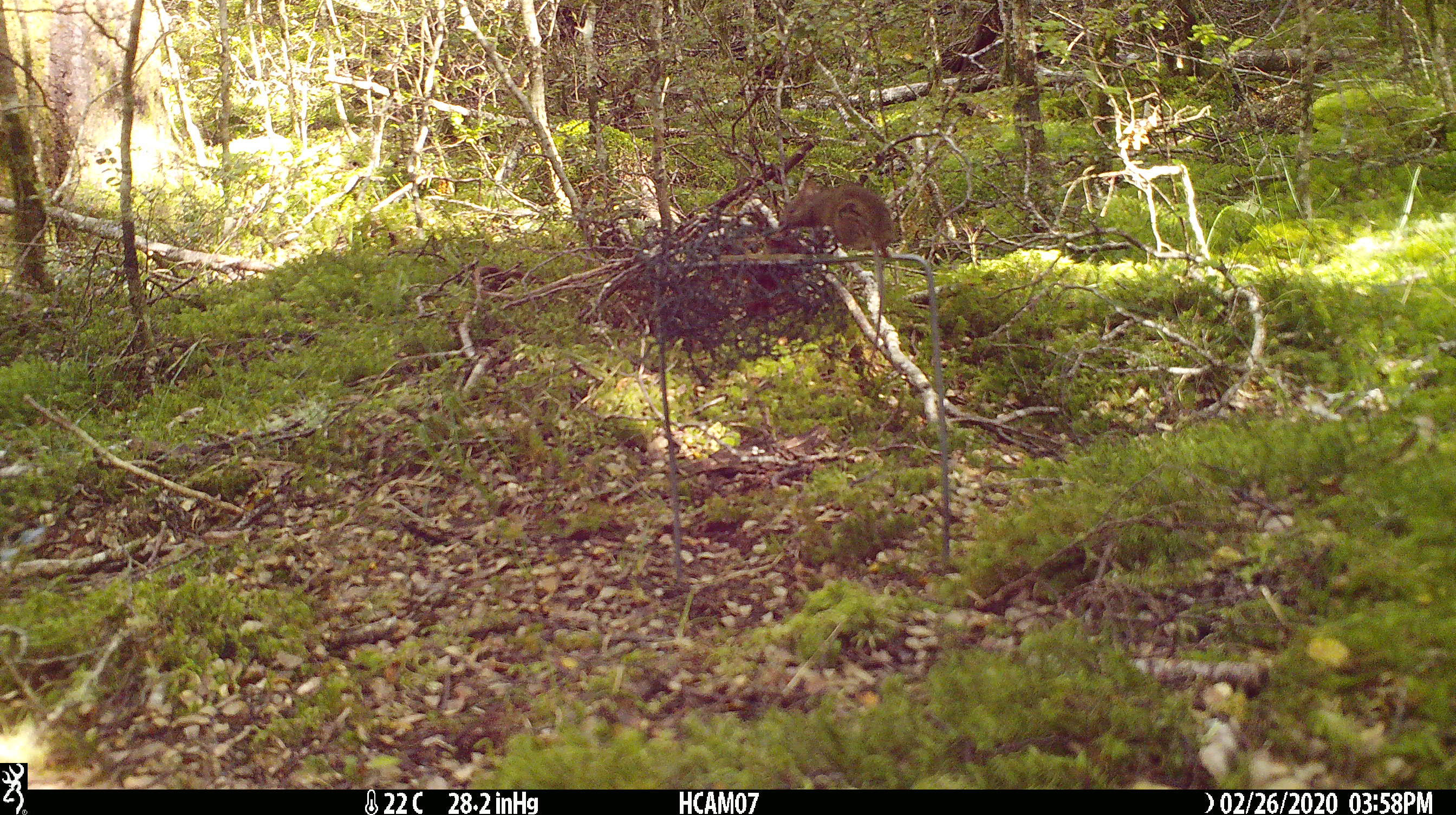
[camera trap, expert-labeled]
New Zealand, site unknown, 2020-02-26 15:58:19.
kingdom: Animalia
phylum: Chordata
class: Mammalia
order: Rodentia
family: Muridae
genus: Mus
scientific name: Mus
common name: mouse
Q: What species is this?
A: Mouse (Mus).